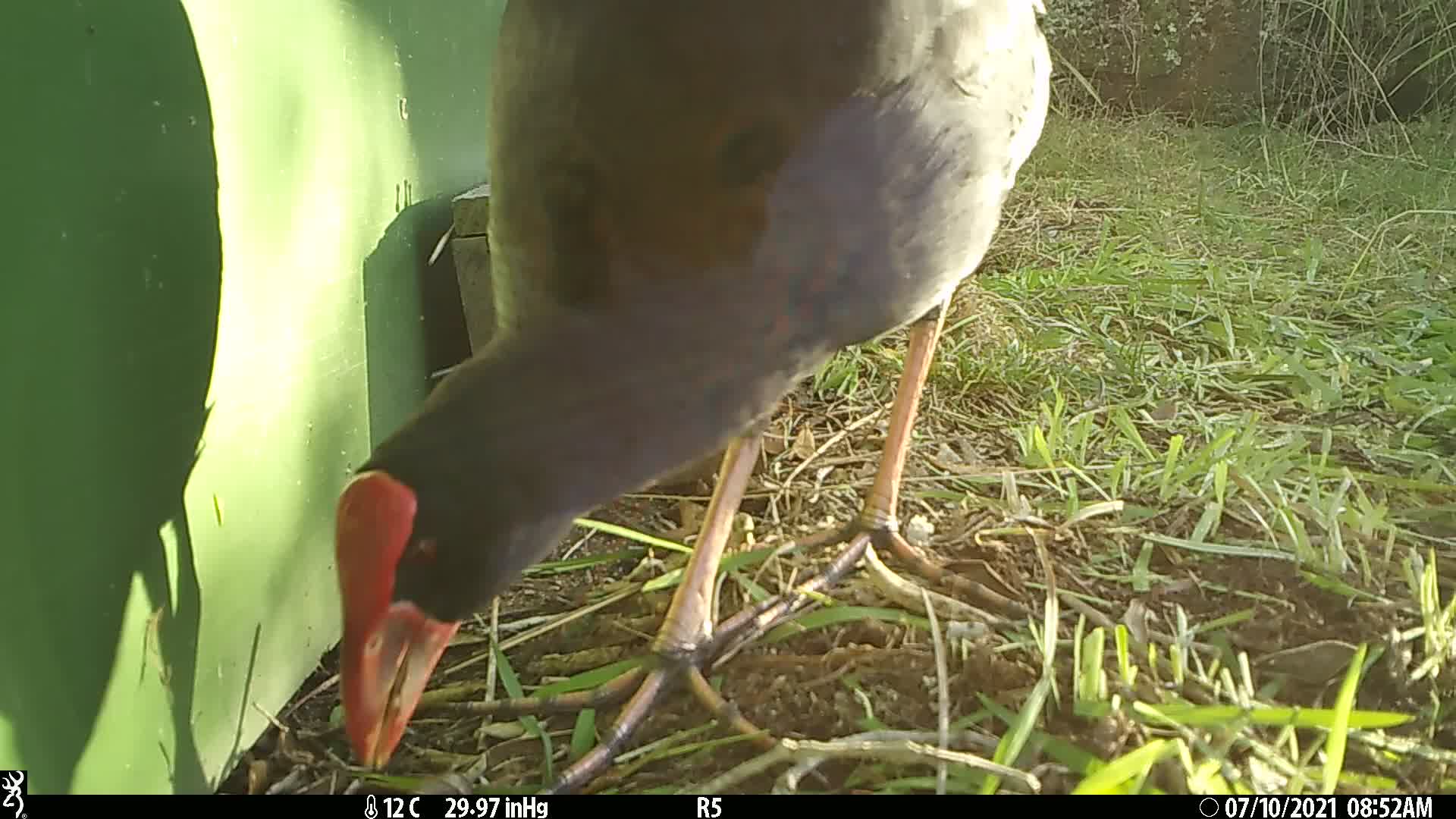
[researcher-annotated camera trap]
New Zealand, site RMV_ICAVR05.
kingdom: Animalia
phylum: Chordata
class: Aves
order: Gruiformes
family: Rallidae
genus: Porphyrio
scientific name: Porphyrio melanotus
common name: australasian swamphen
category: pukeko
Pukeko (australasian swamphen) (Porphyrio melanotus).